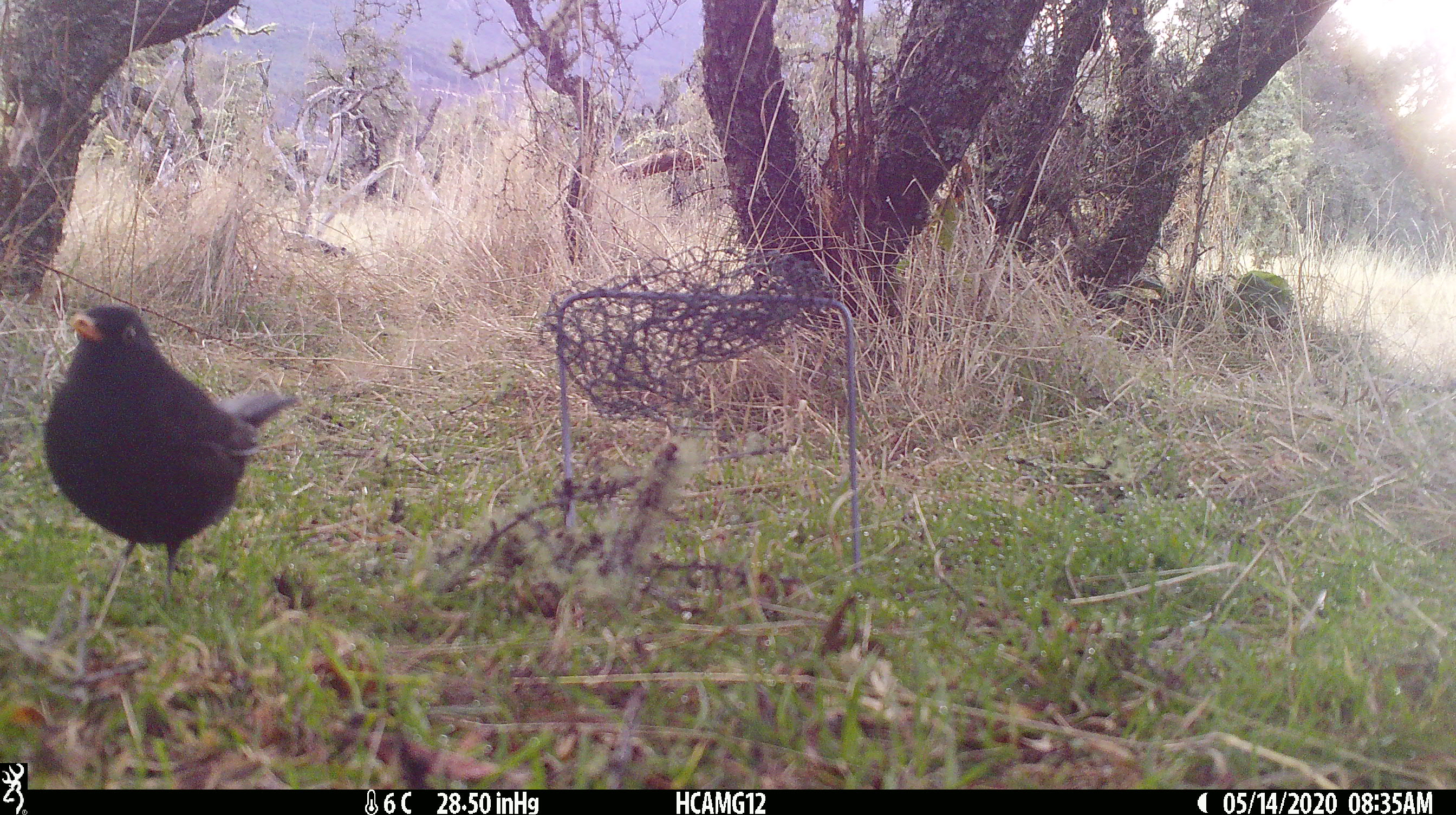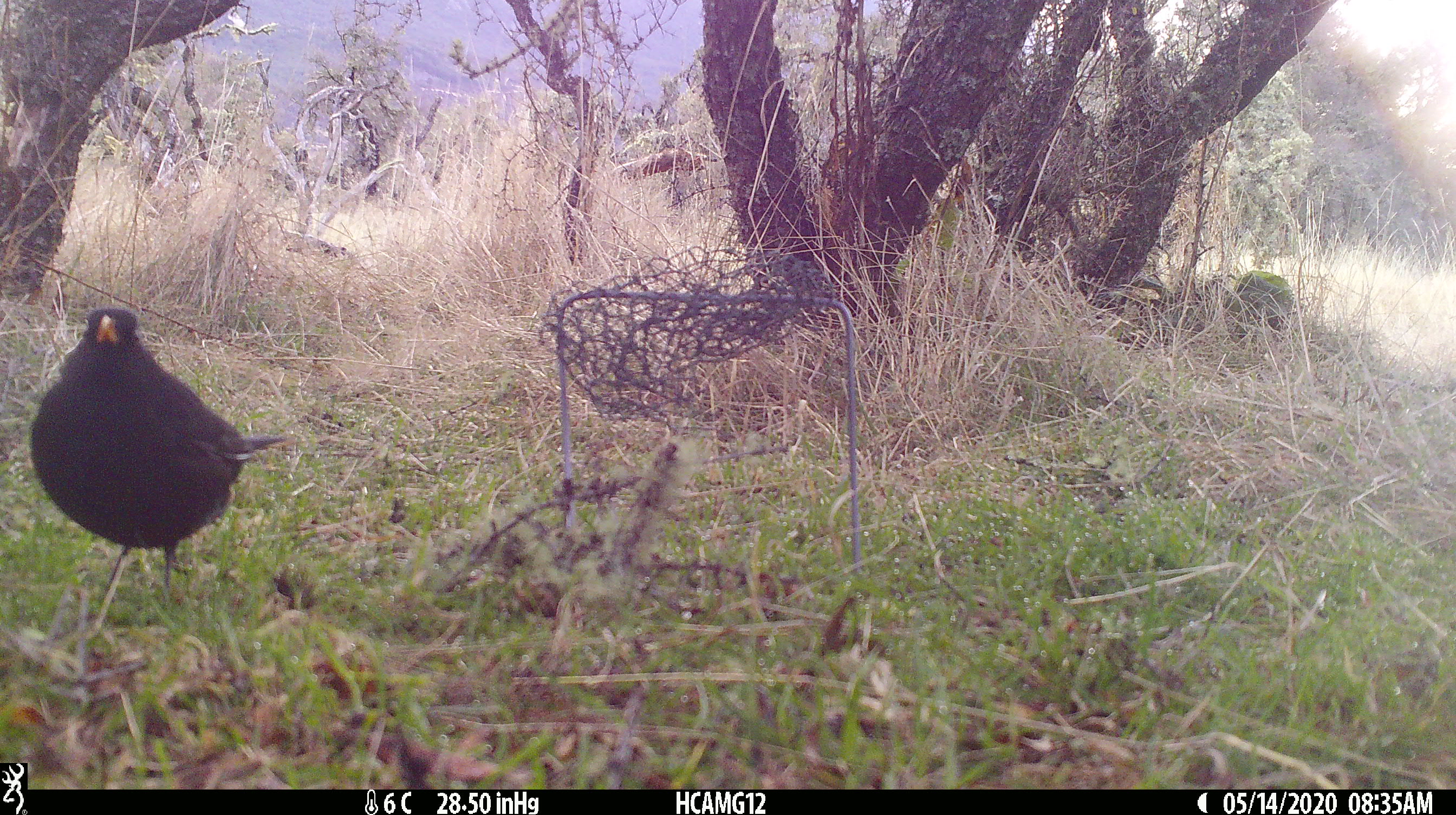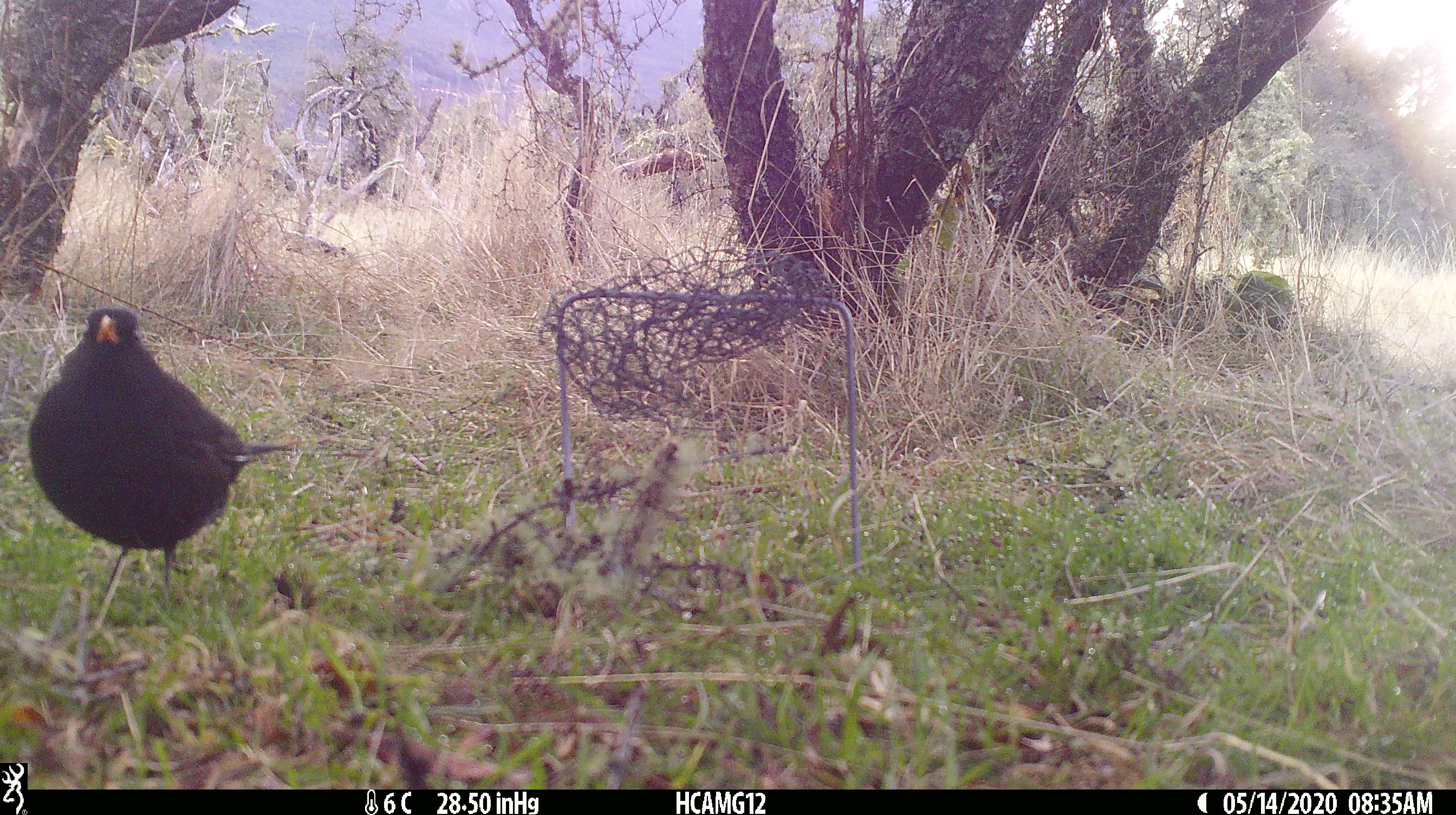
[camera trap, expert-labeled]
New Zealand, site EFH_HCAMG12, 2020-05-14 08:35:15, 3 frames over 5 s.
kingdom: Animalia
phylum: Chordata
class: Aves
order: Passeriformes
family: Turdidae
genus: Turdus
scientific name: Turdus merula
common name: eurasian blackbird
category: blackbird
Blackbird (eurasian blackbird) (Turdus merula).